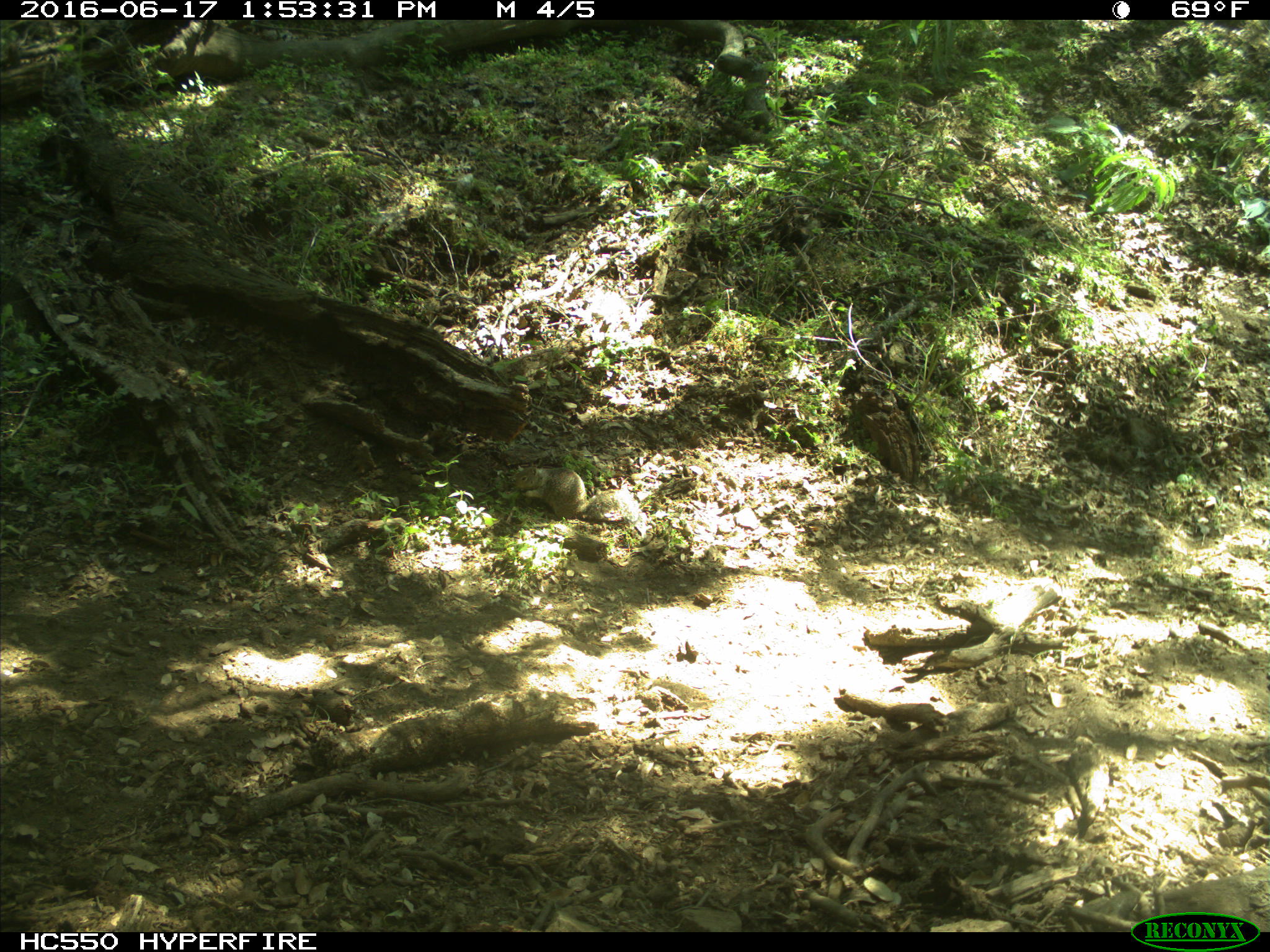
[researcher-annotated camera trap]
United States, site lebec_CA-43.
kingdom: Animalia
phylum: Chordata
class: Mammalia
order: Rodentia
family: Sciuridae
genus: Otospermophilus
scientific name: Otospermophilus beecheyi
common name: california ground squirrel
Otospermophilus beecheyi (california ground squirrel).